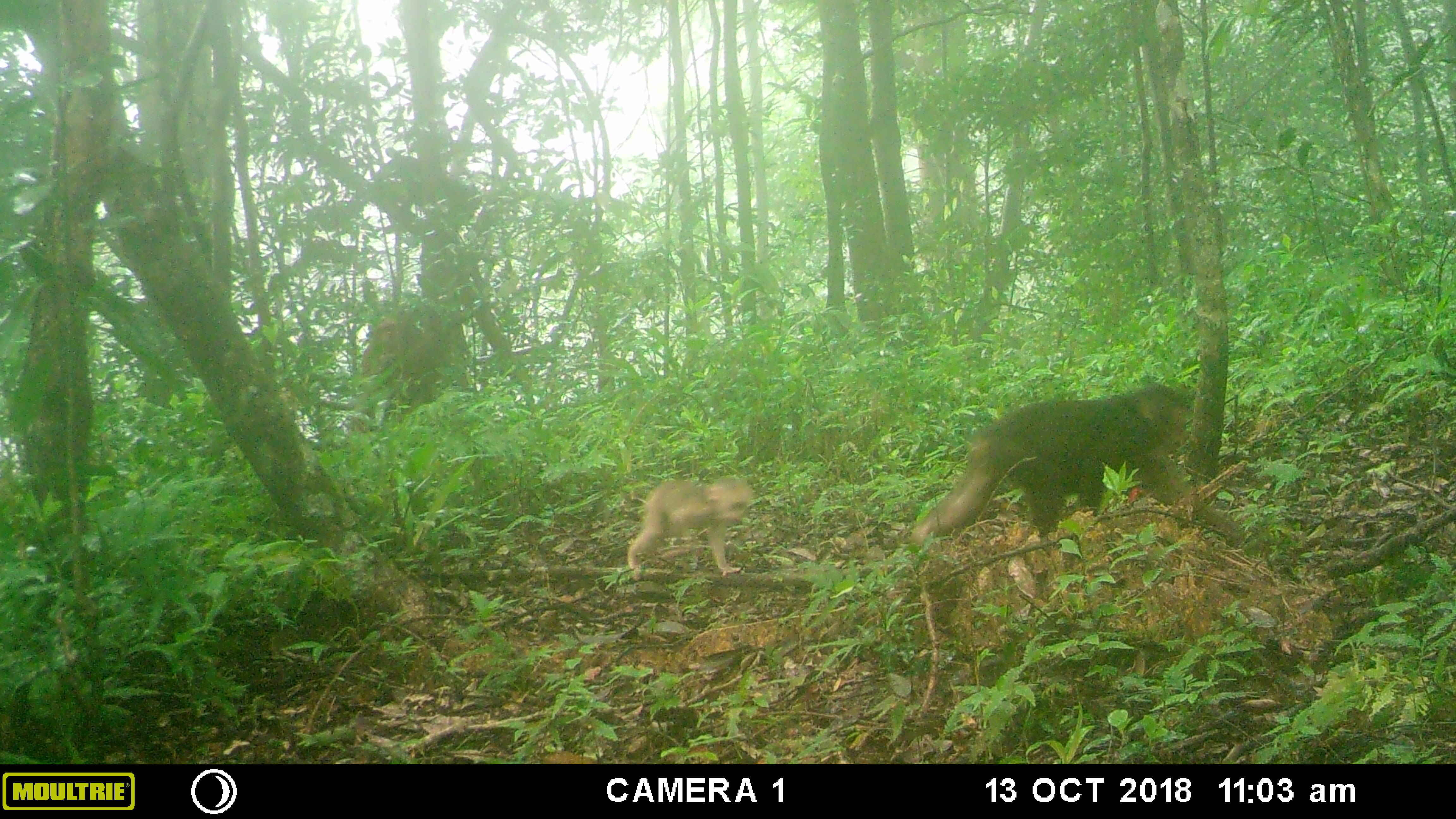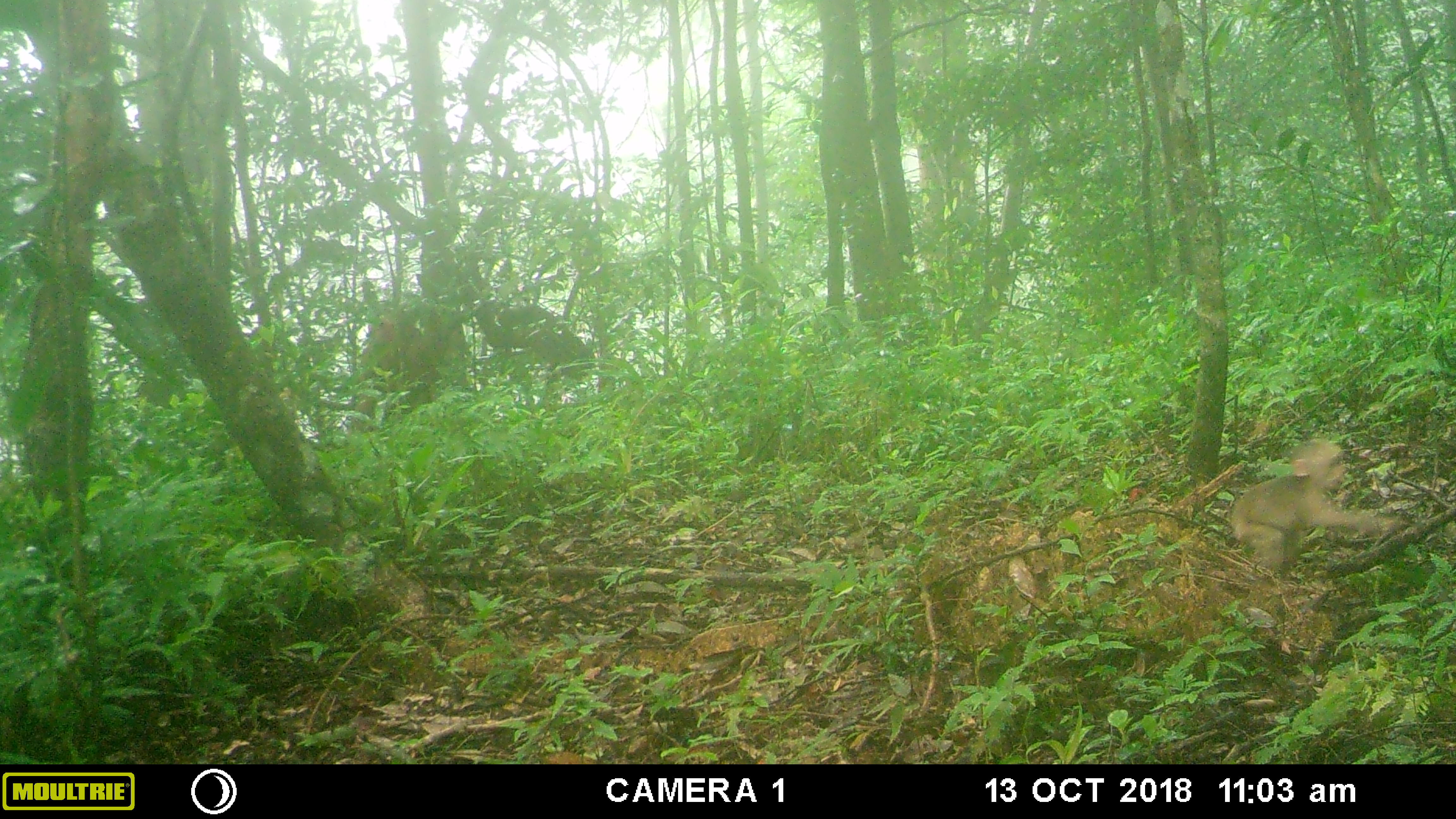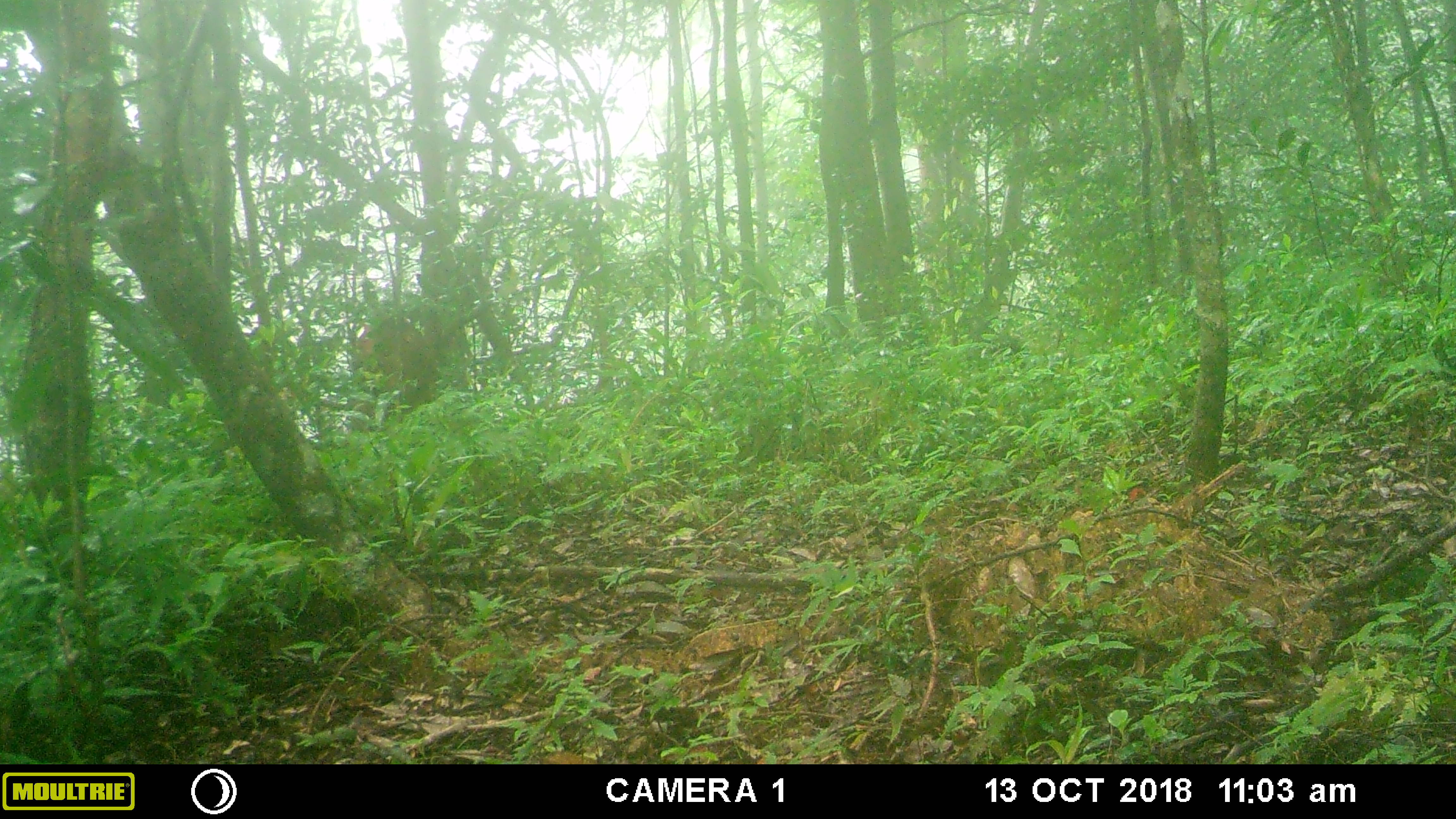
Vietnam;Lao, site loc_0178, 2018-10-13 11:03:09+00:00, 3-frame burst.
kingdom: Animalia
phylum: Chordata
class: Mammalia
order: Primates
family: Cercopithecidae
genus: Macaca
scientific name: Macaca arctoides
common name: stump-tailed macaque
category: stump tailed macaque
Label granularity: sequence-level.